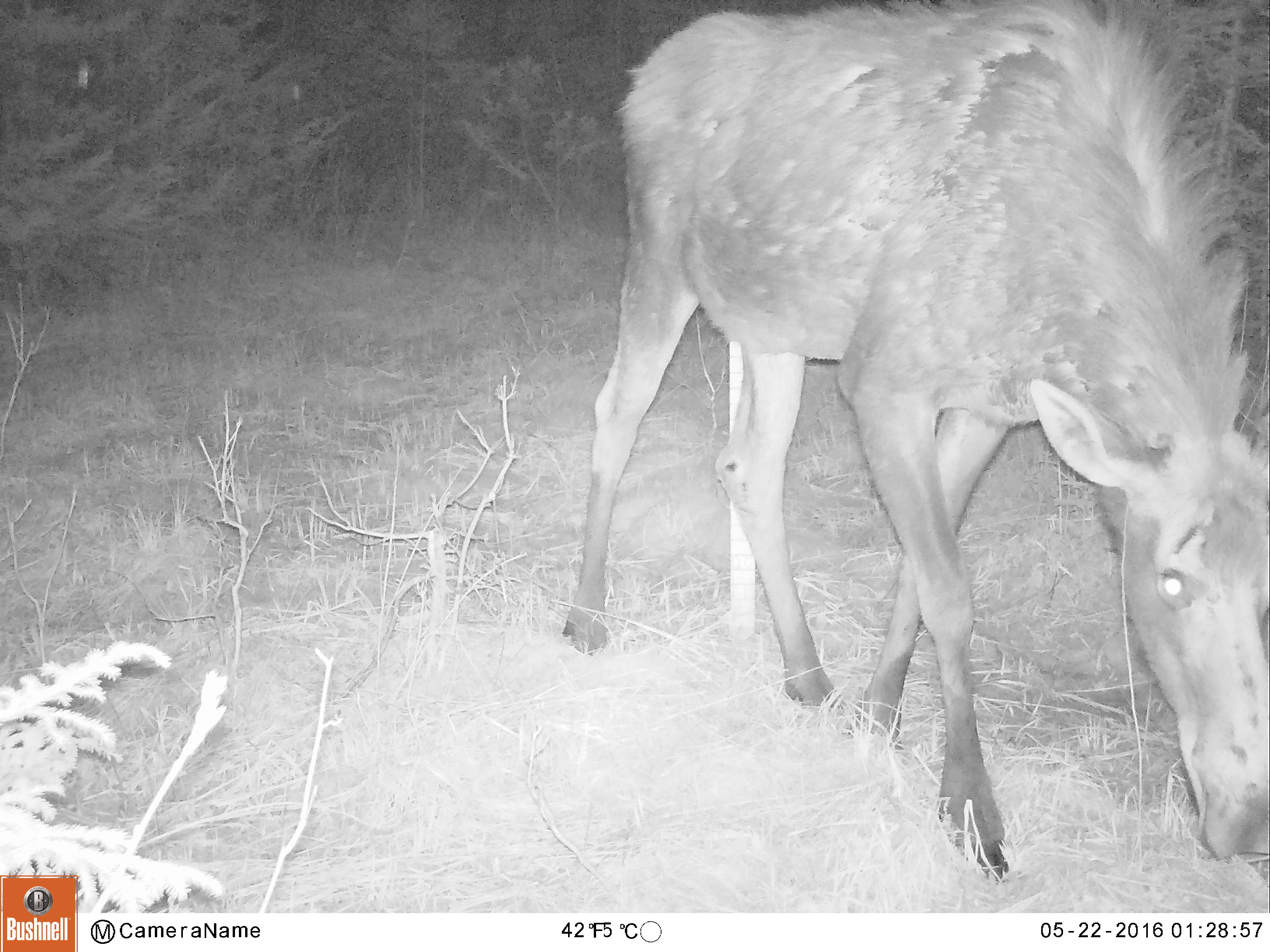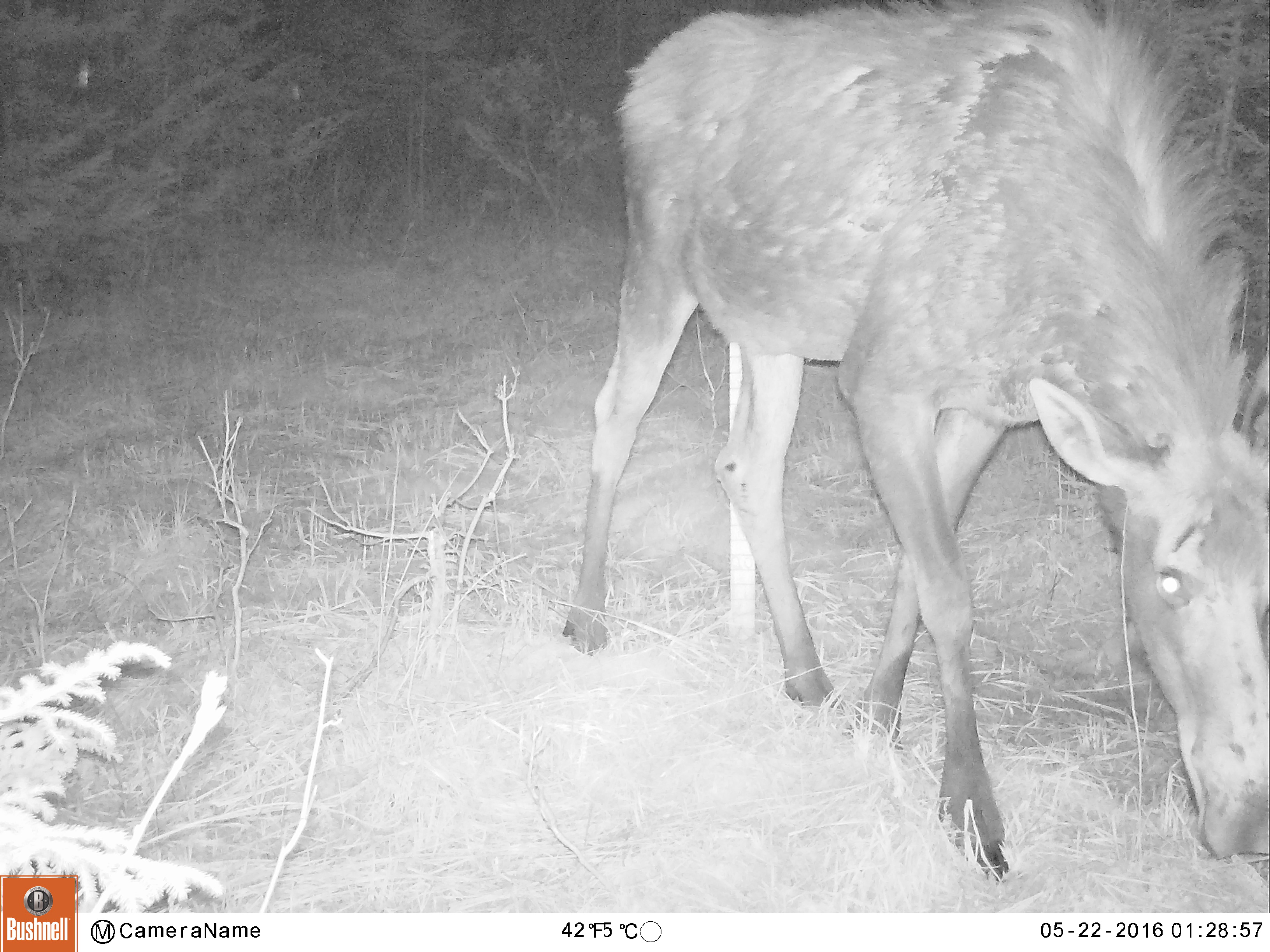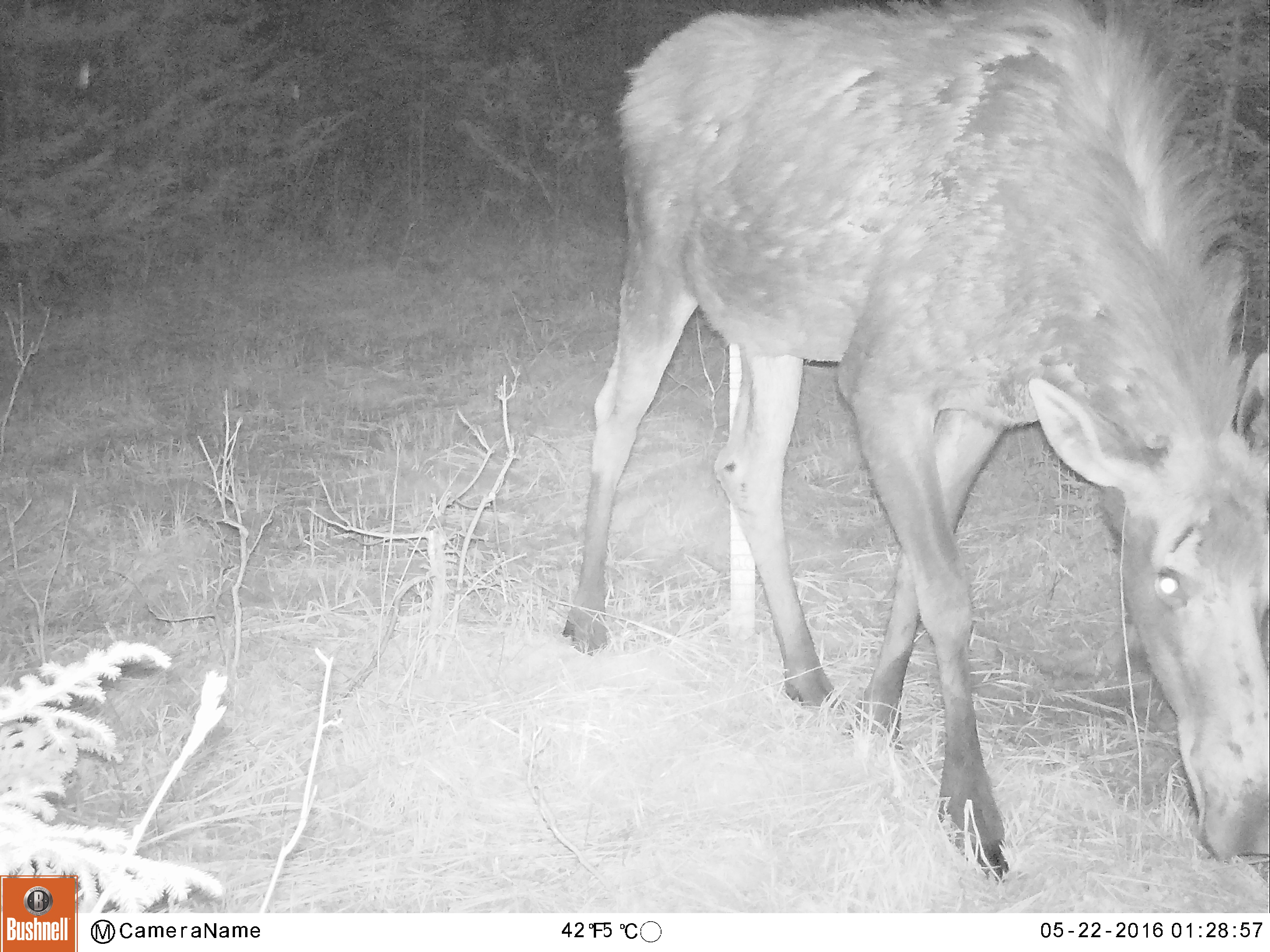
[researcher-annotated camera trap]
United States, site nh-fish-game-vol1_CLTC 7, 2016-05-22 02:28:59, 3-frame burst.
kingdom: Animalia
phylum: Chordata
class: Mammalia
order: Artiodactyla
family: Cervidae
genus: Alces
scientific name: Alces alces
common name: moose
Moose (Alces alces).